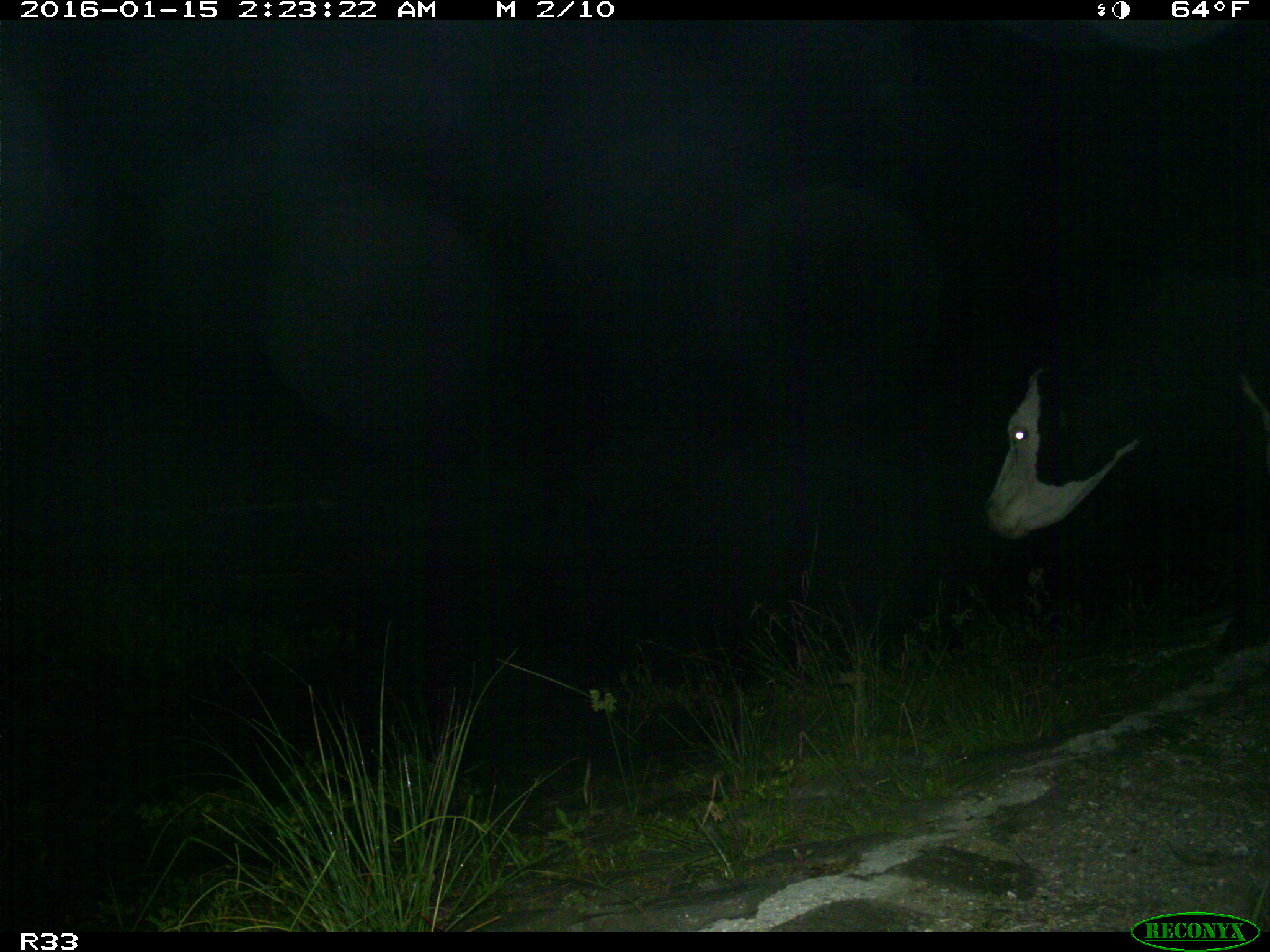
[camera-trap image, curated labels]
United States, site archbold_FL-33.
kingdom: Animalia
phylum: Chordata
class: Mammalia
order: Artiodactyla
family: Bovidae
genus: Bos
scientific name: Bos taurus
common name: domestic cow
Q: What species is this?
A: Bos taurus (domestic cow).